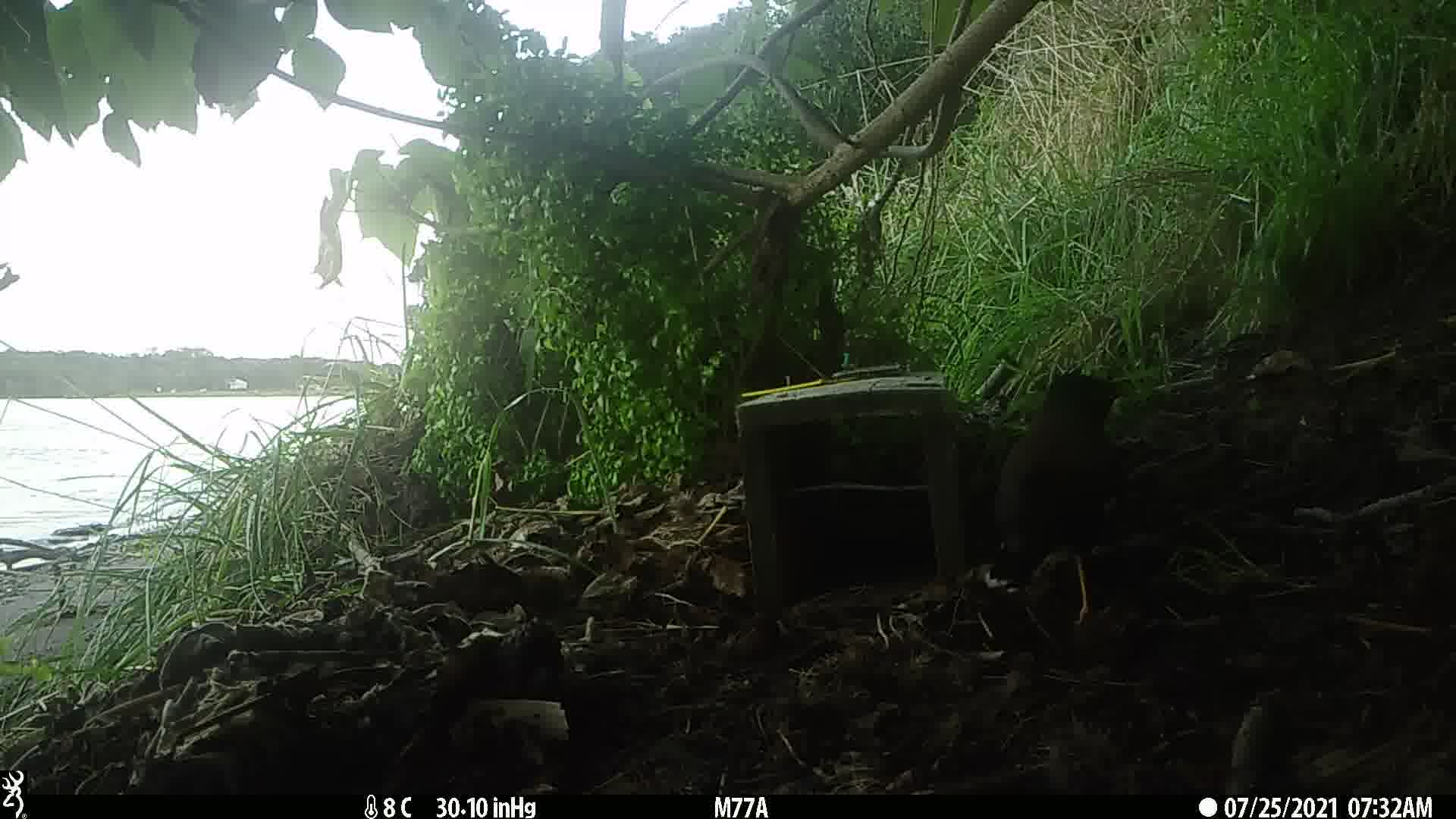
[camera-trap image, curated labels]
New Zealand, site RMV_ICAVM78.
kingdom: Animalia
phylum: Chordata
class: Aves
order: Passeriformes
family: Sturnidae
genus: Acridotheres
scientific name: Acridotheres tristis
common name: common myna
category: myna